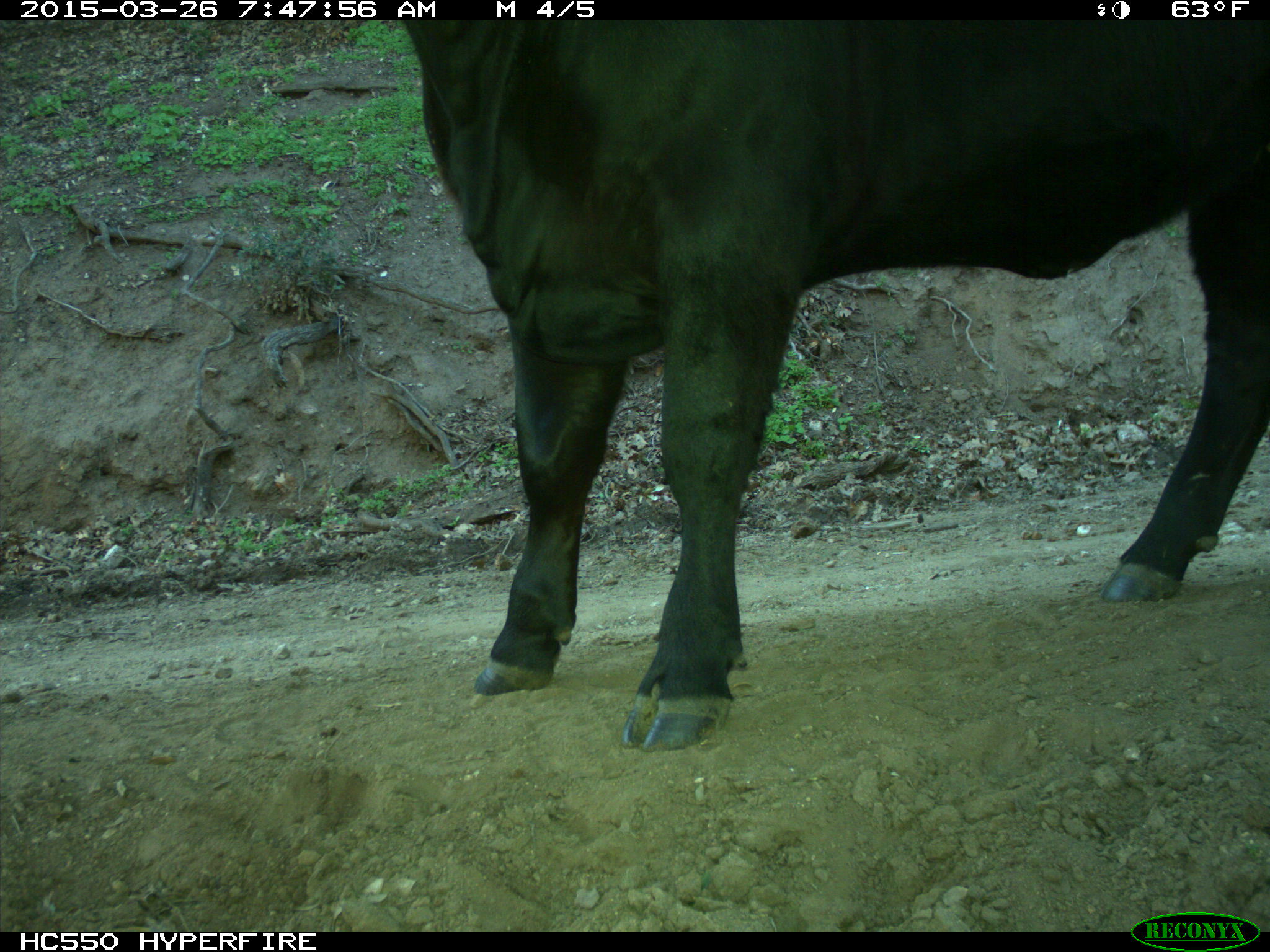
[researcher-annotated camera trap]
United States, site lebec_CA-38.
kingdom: Animalia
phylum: Chordata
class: Mammalia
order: Artiodactyla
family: Bovidae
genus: Bos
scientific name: Bos taurus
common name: domestic cow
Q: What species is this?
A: Bos taurus (domestic cow).